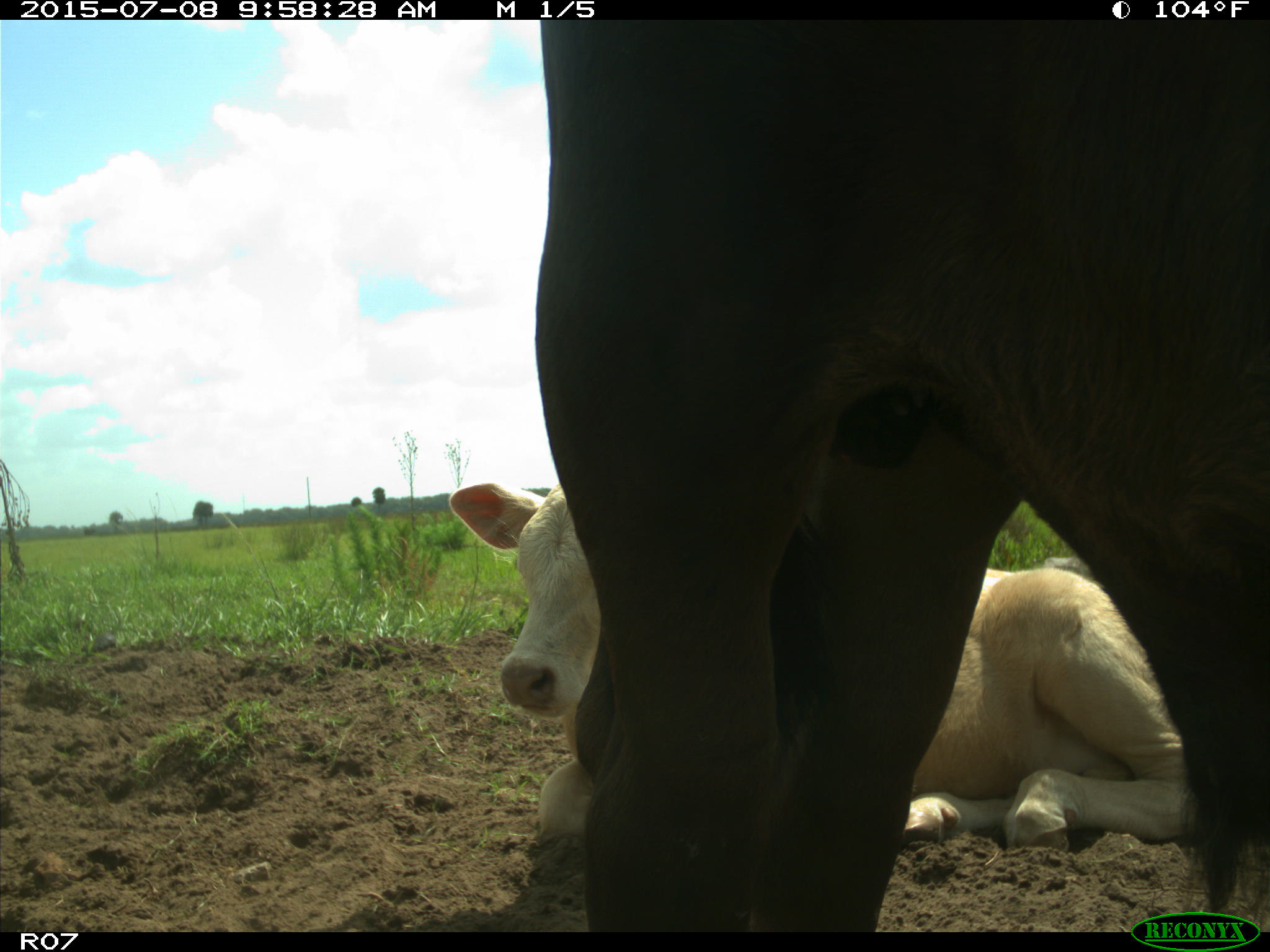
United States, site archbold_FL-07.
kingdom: Animalia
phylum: Chordata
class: Mammalia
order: Artiodactyla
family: Bovidae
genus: Bos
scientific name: Bos taurus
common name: domestic cow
Bos taurus (domestic cow).